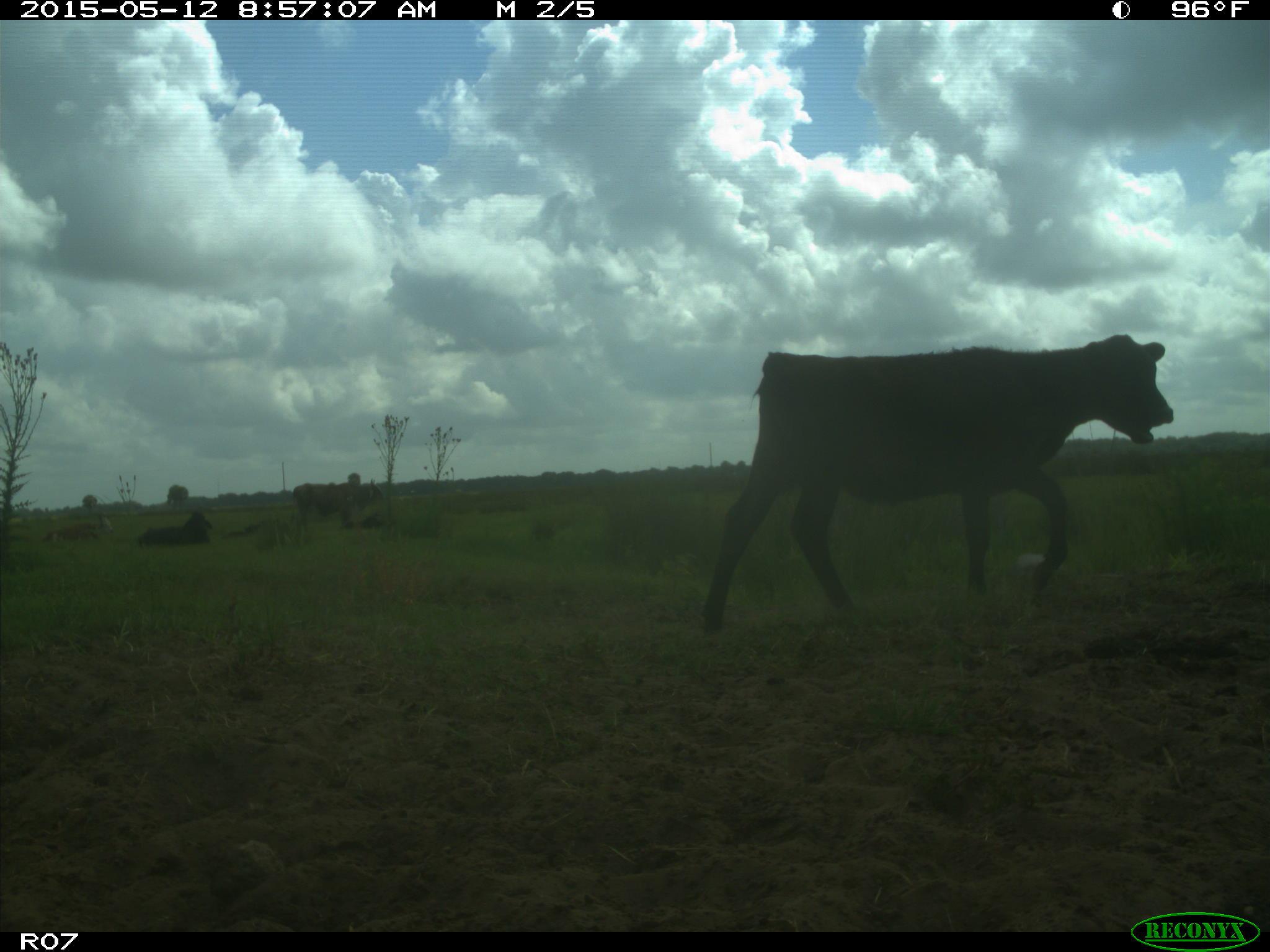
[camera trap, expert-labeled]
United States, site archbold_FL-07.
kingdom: Animalia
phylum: Chordata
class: Mammalia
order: Artiodactyla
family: Bovidae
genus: Bos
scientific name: Bos taurus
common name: domestic cow